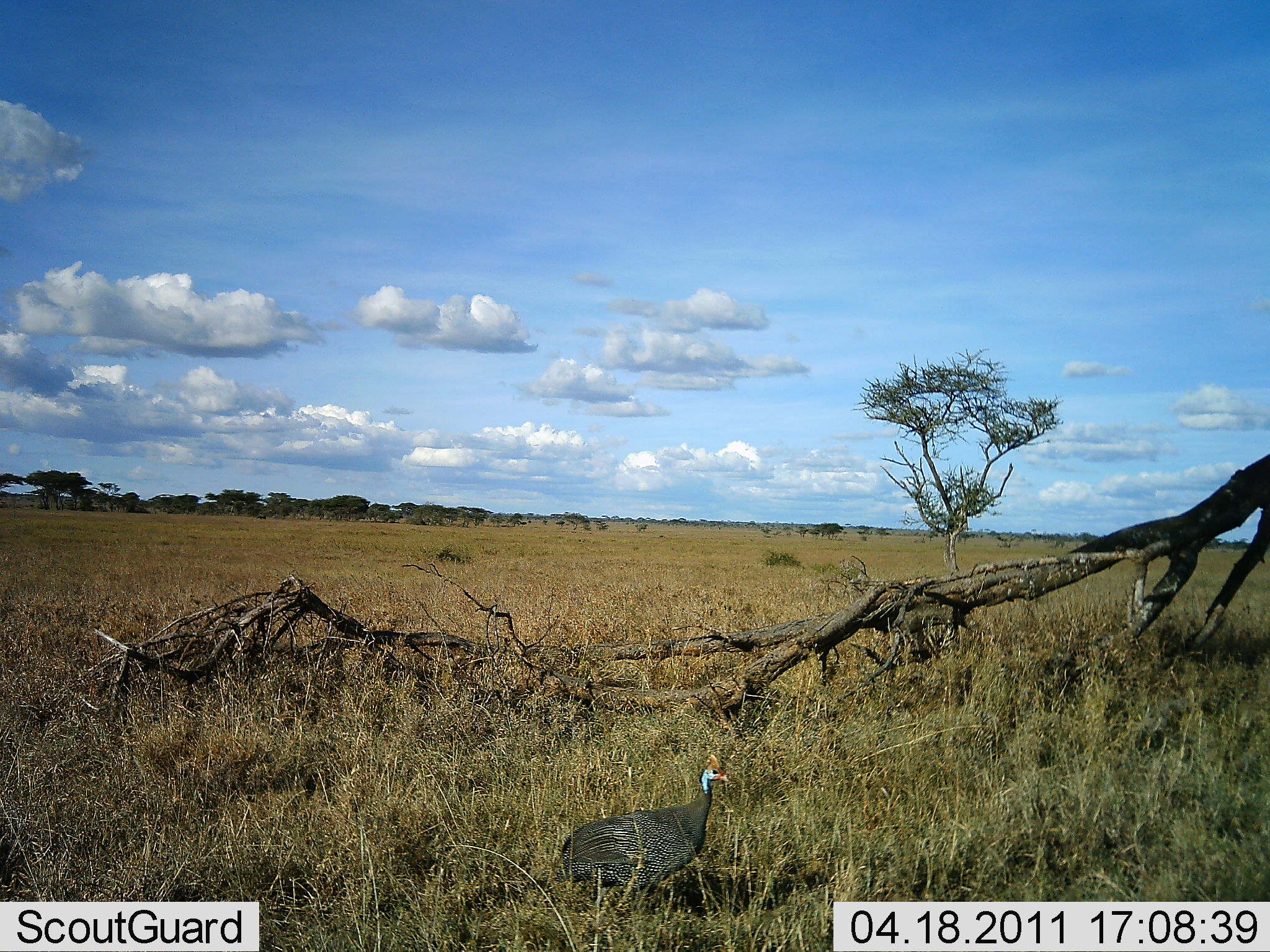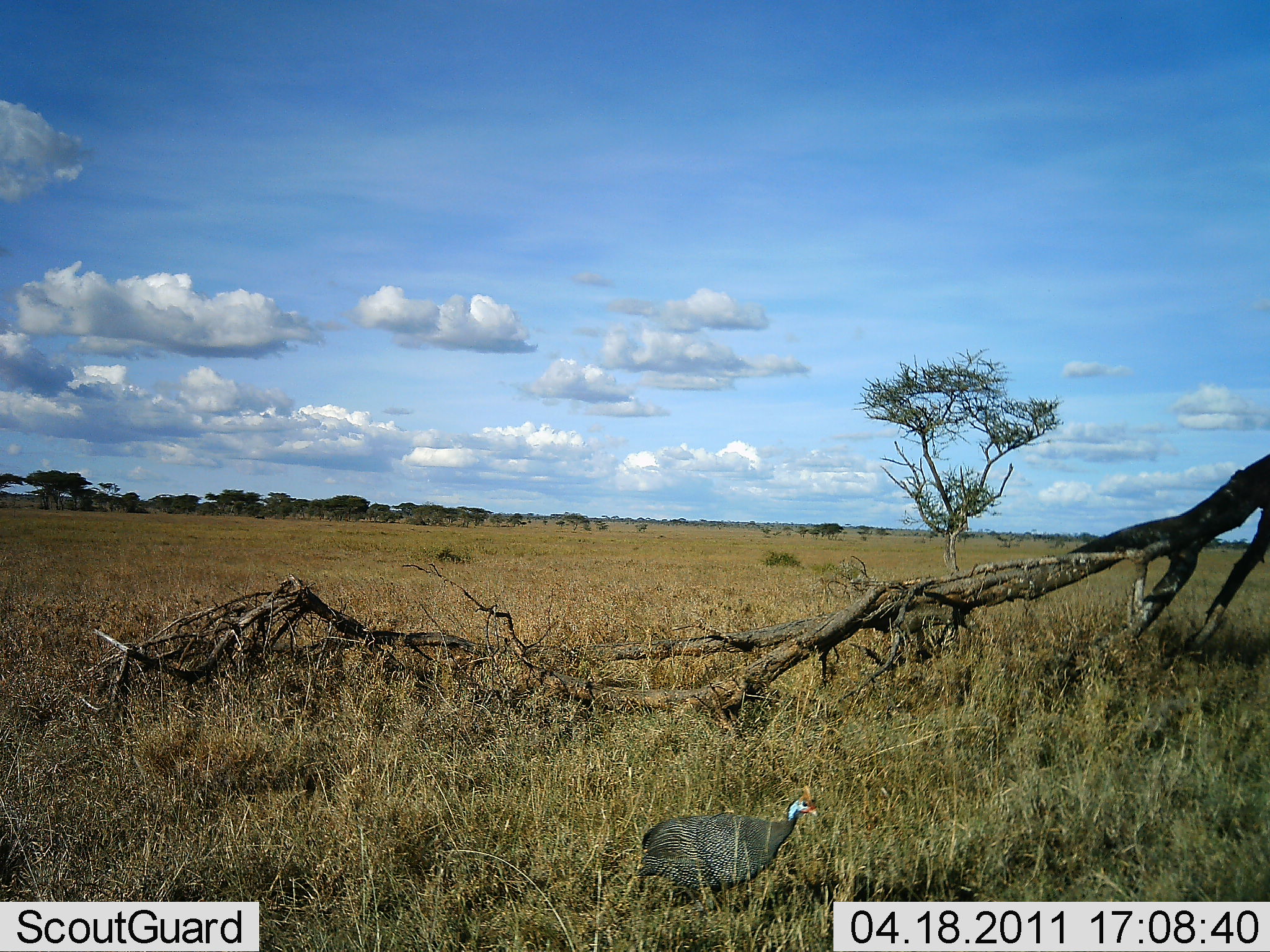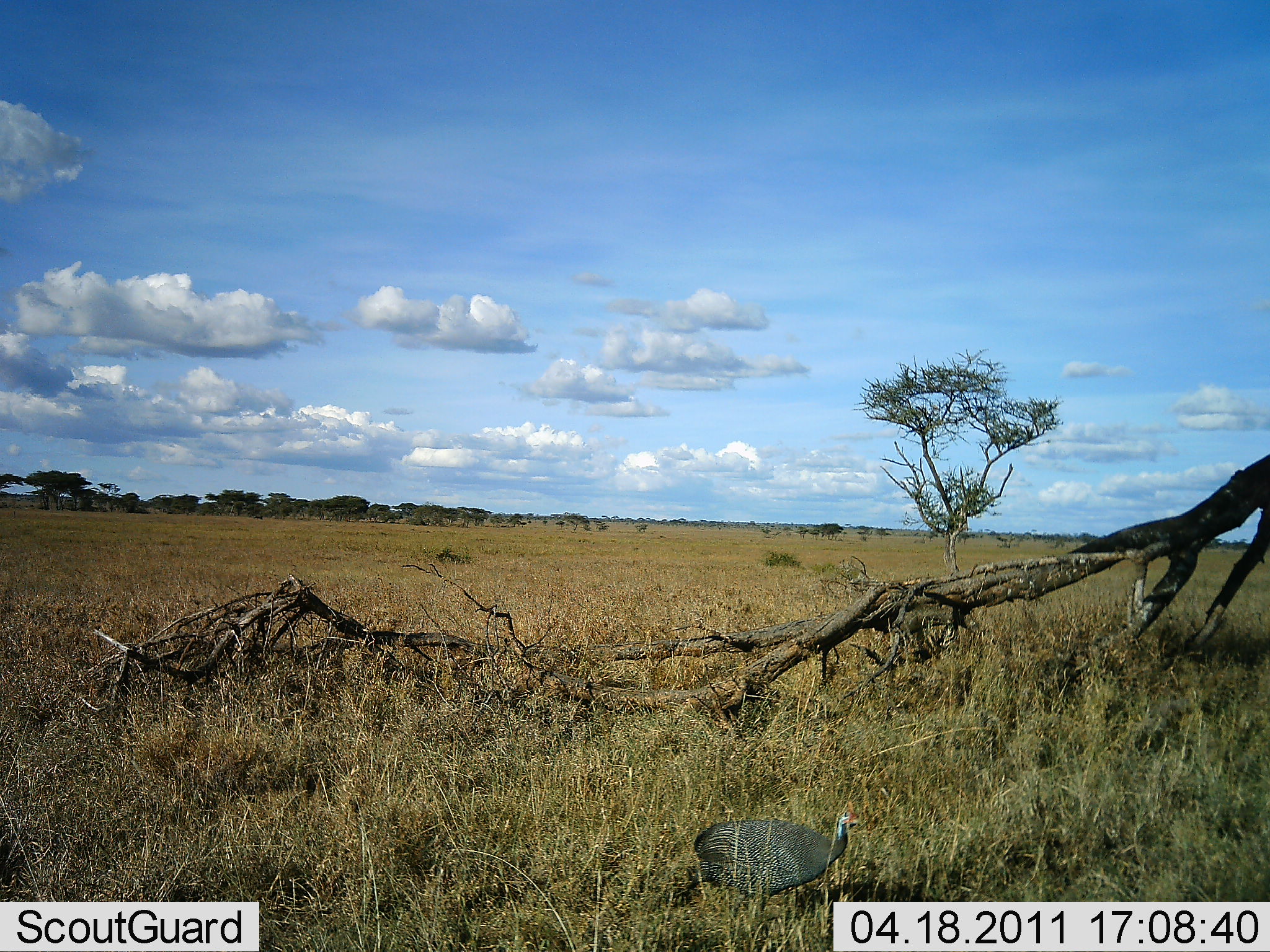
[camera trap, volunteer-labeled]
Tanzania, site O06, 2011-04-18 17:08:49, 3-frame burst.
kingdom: Animalia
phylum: Chordata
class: Aves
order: Galliformes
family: Numididae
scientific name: Numididae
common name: guinea fowl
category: guineafowl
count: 1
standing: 8%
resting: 0%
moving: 92%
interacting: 0%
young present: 0%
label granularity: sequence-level